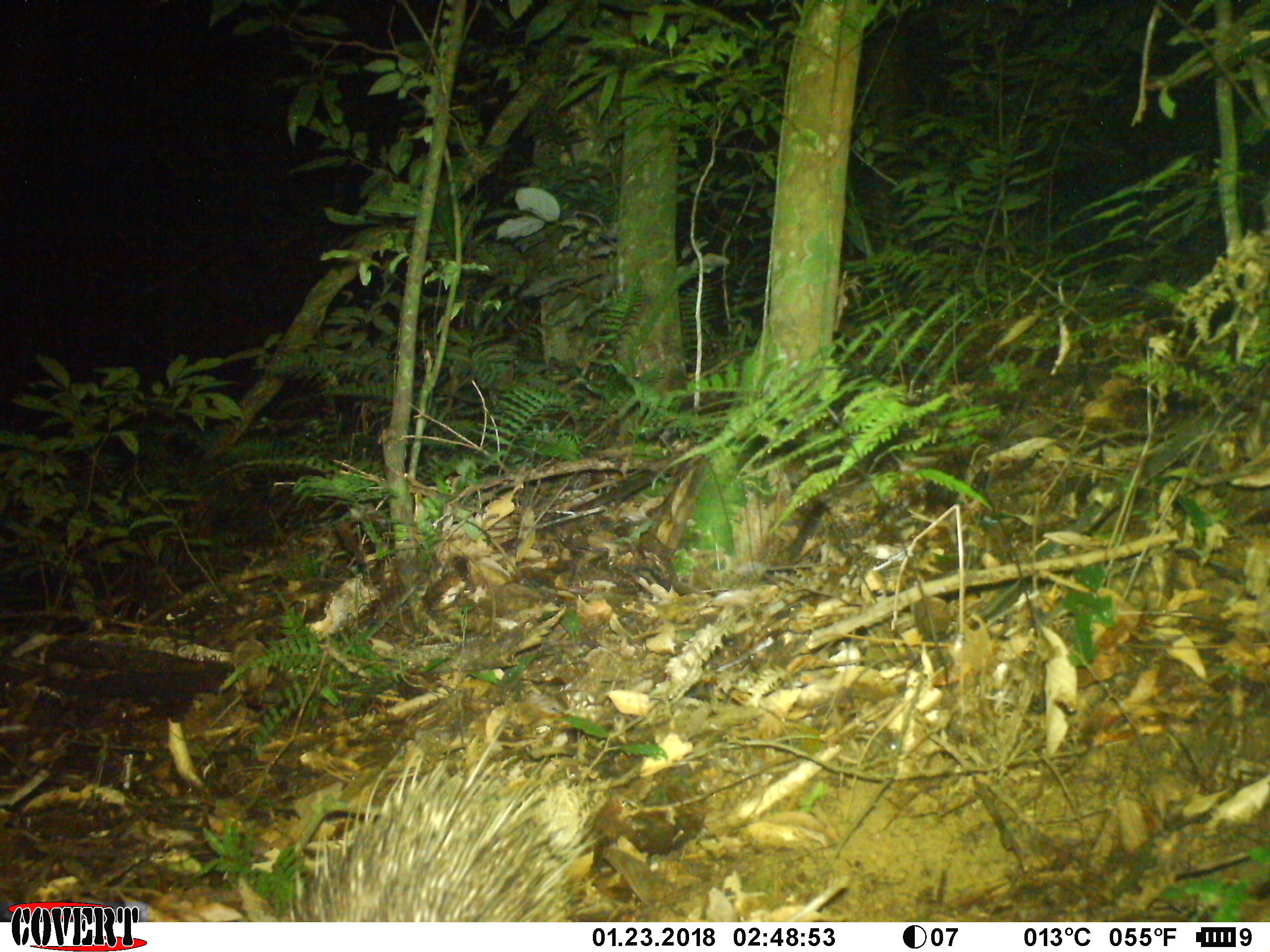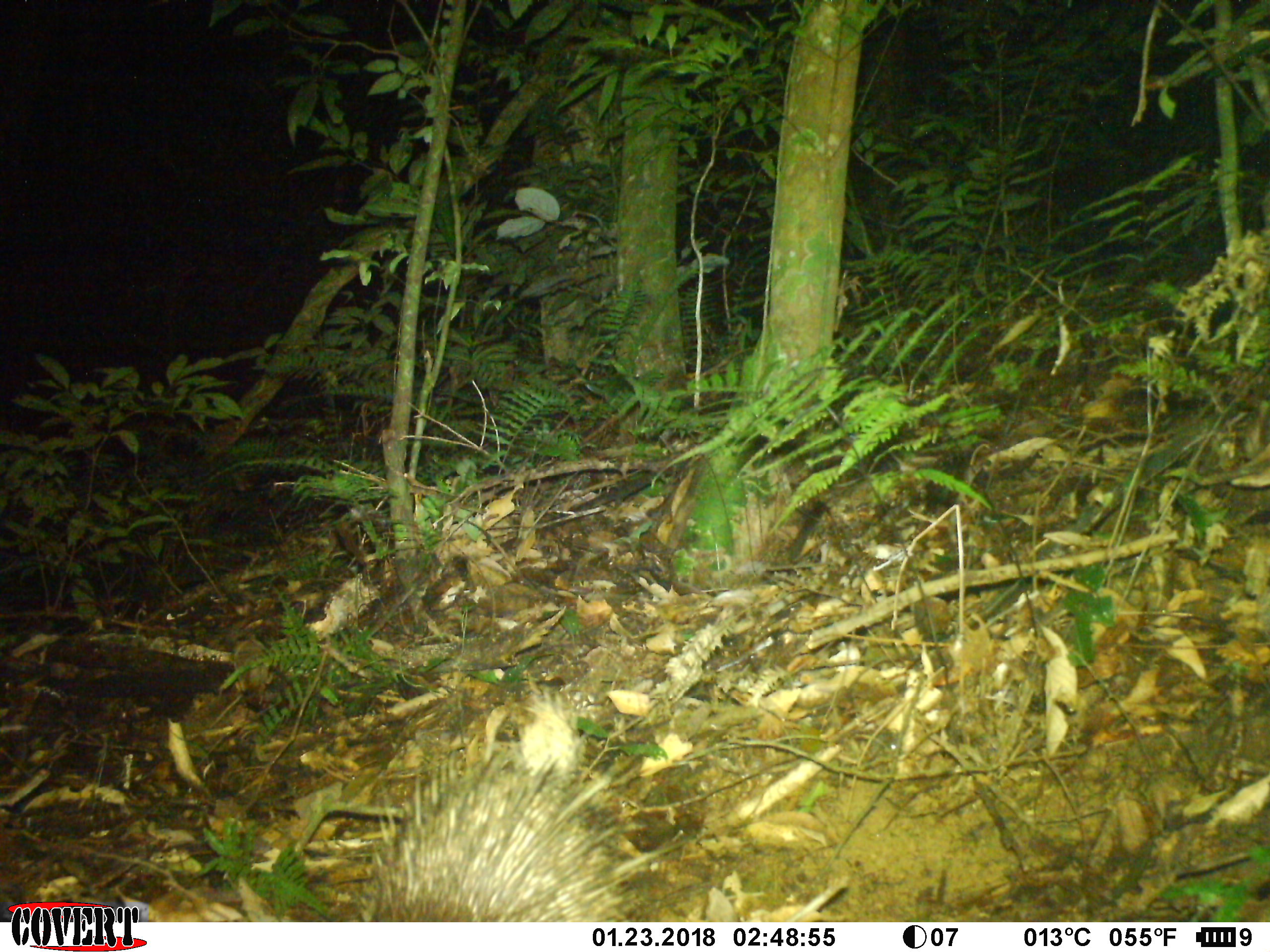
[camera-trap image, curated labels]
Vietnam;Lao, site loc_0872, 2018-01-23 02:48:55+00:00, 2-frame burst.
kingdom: Animalia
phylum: Chordata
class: Mammalia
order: Rodentia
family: Hystricidae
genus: Atherurus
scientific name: Atherurus macrourus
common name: asiatic brush-tailed porcupine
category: asiatic brush tailed porcupine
Asiatic brush tailed porcupine (asiatic brush-tailed porcupine) (Atherurus macrourus). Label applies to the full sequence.